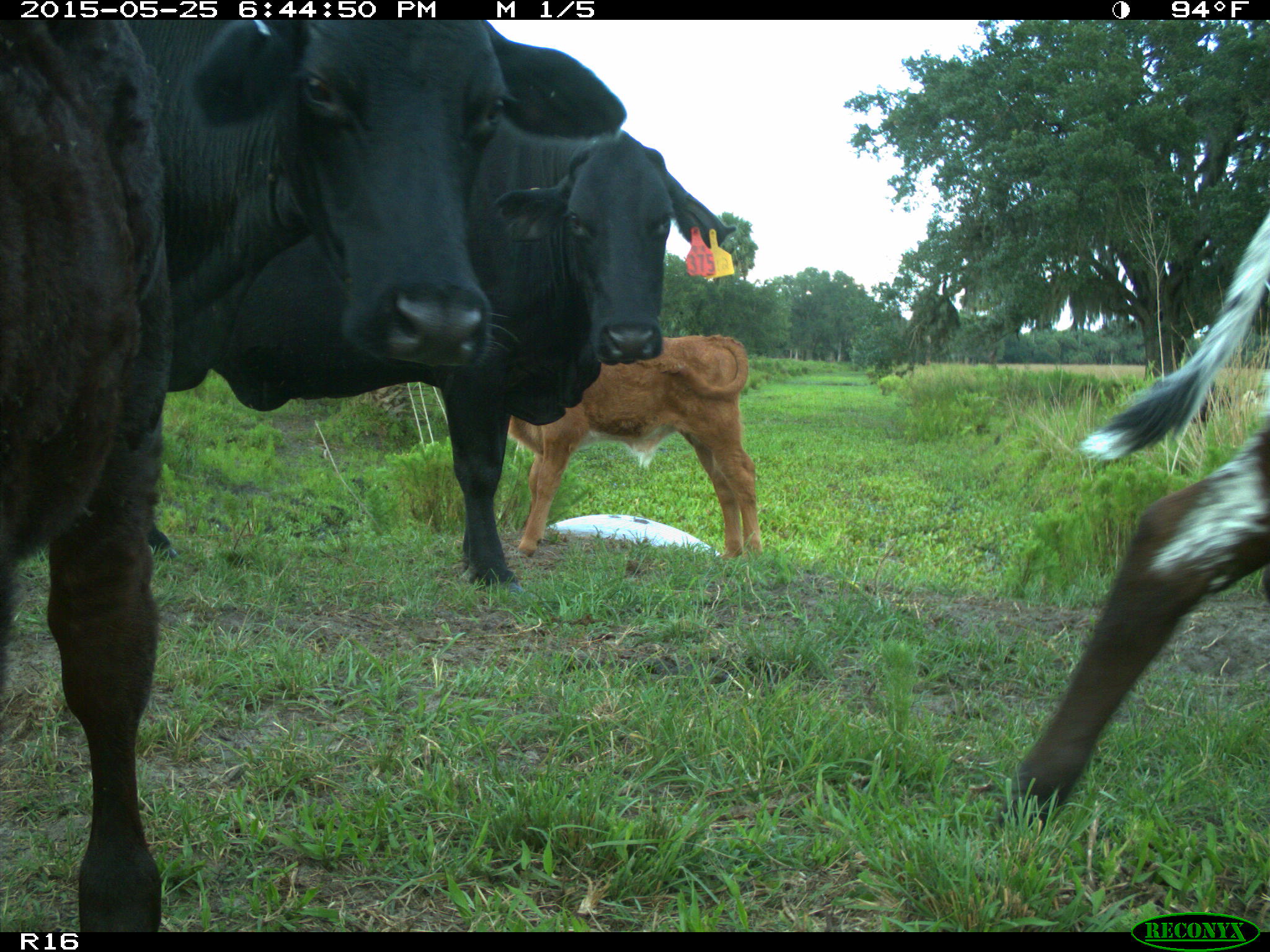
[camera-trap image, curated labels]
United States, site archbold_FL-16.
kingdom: Animalia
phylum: Chordata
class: Mammalia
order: Artiodactyla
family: Bovidae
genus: Bos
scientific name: Bos taurus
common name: domestic cow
Bos taurus (domestic cow).